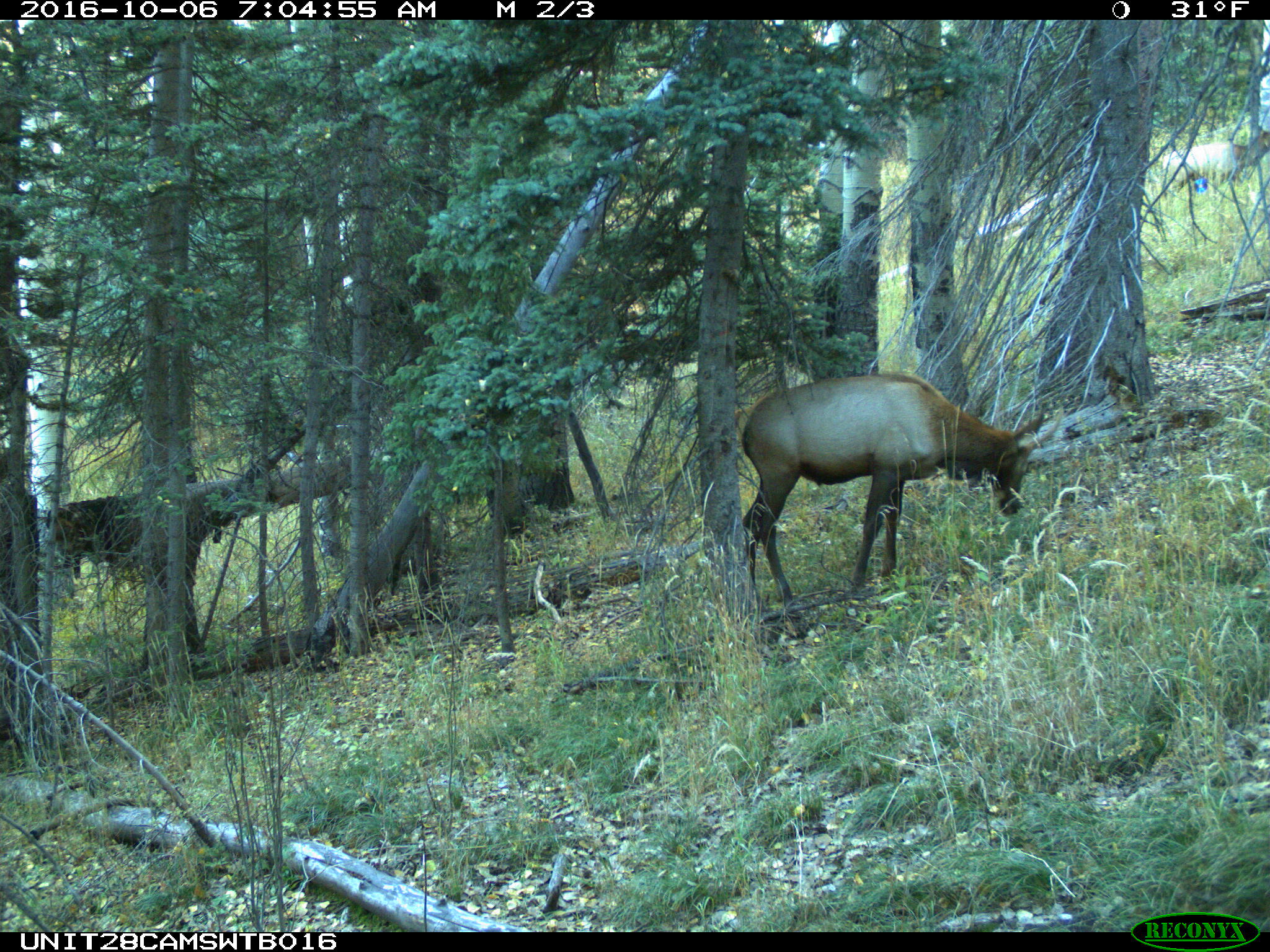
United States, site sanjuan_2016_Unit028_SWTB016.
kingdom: Animalia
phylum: Chordata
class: Mammalia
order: Artiodactyla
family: Cervidae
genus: Cervus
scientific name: Cervus elaphus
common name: red deer